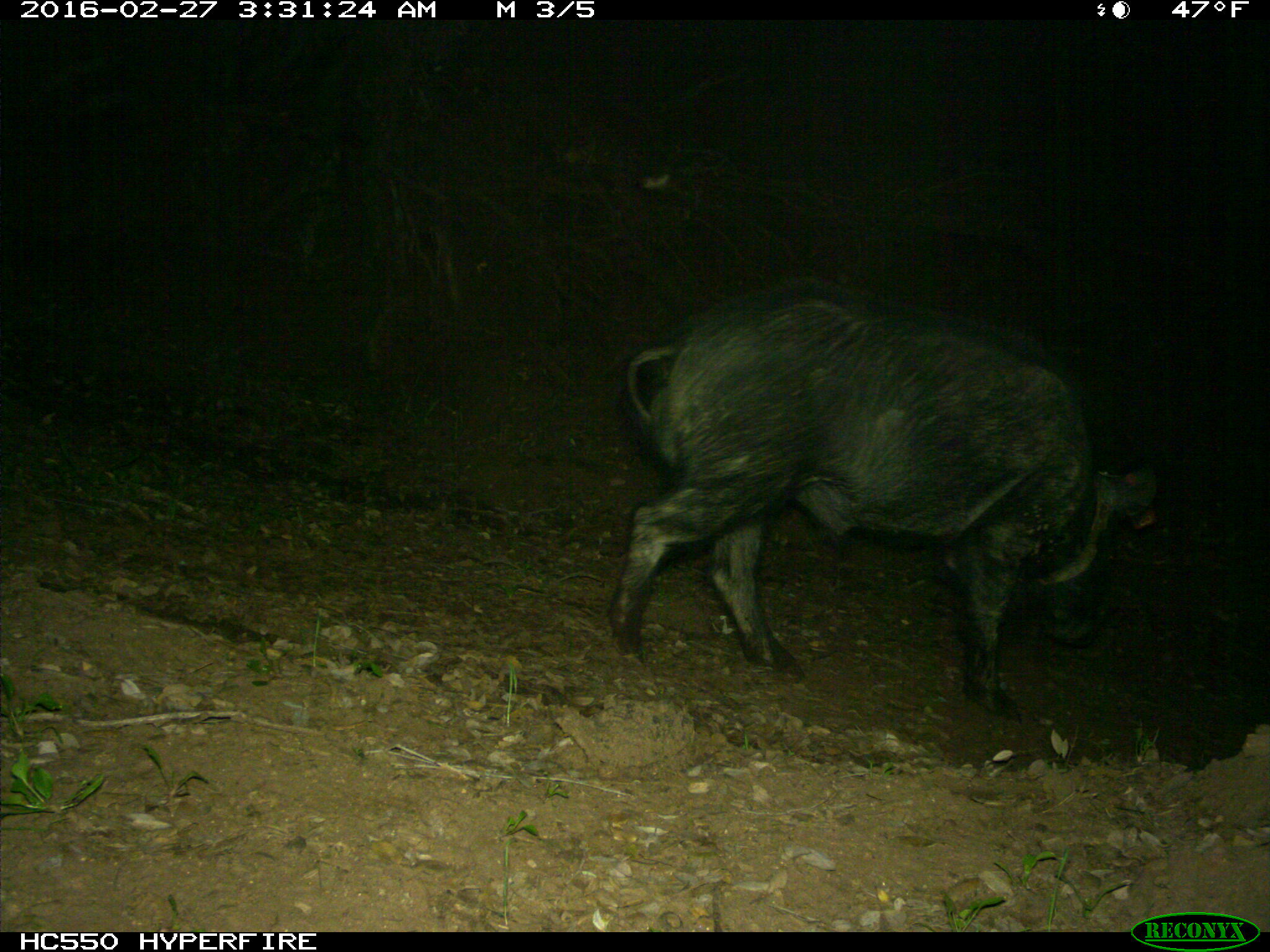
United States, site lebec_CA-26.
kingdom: Animalia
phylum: Chordata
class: Mammalia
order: Artiodactyla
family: Suidae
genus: Sus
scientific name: Sus scrofa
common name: wild boar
Sus scrofa (wild boar).